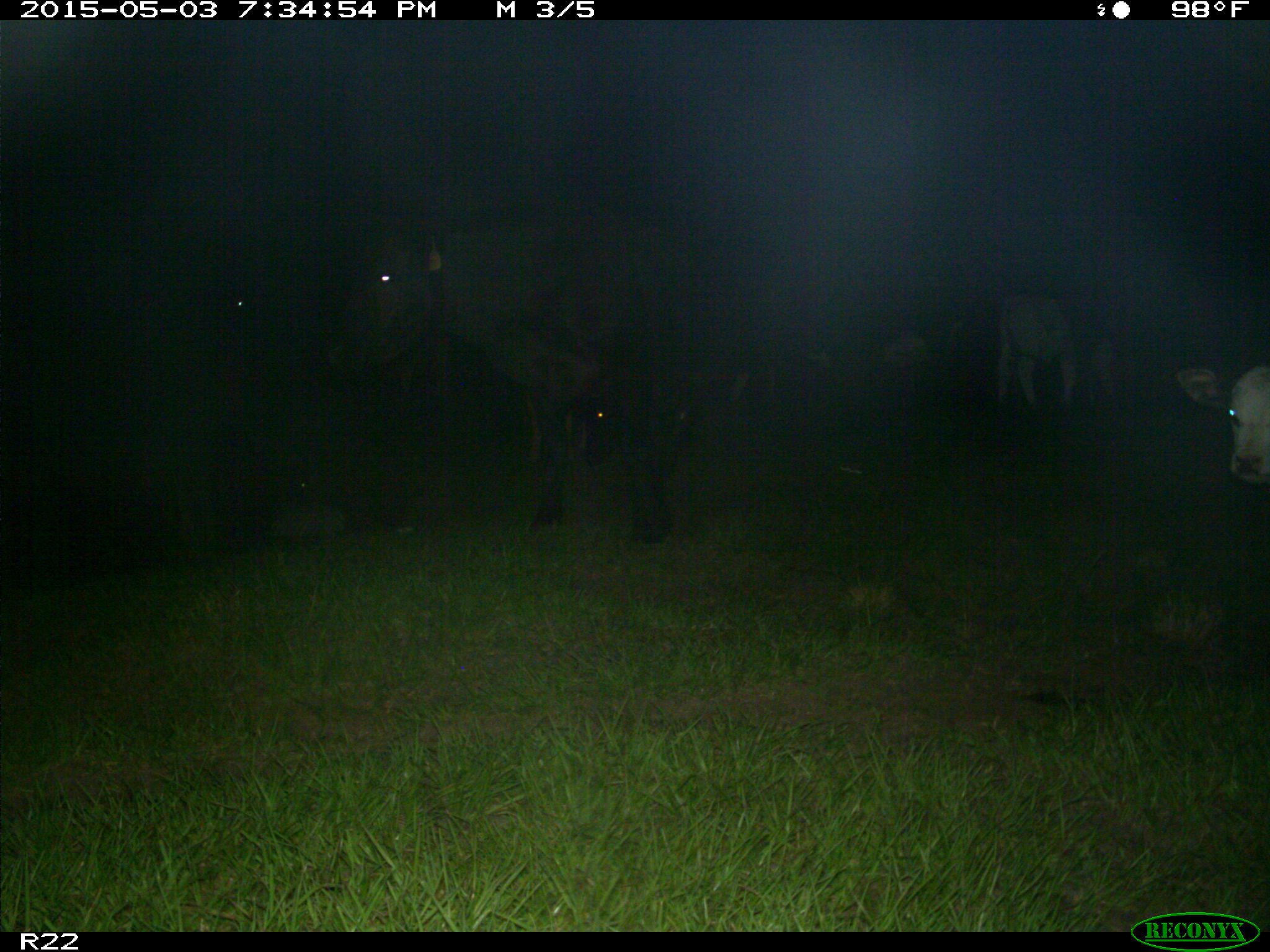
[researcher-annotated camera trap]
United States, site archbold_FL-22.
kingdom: Animalia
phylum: Chordata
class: Mammalia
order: Artiodactyla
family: Bovidae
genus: Bos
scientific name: Bos taurus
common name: domestic cow